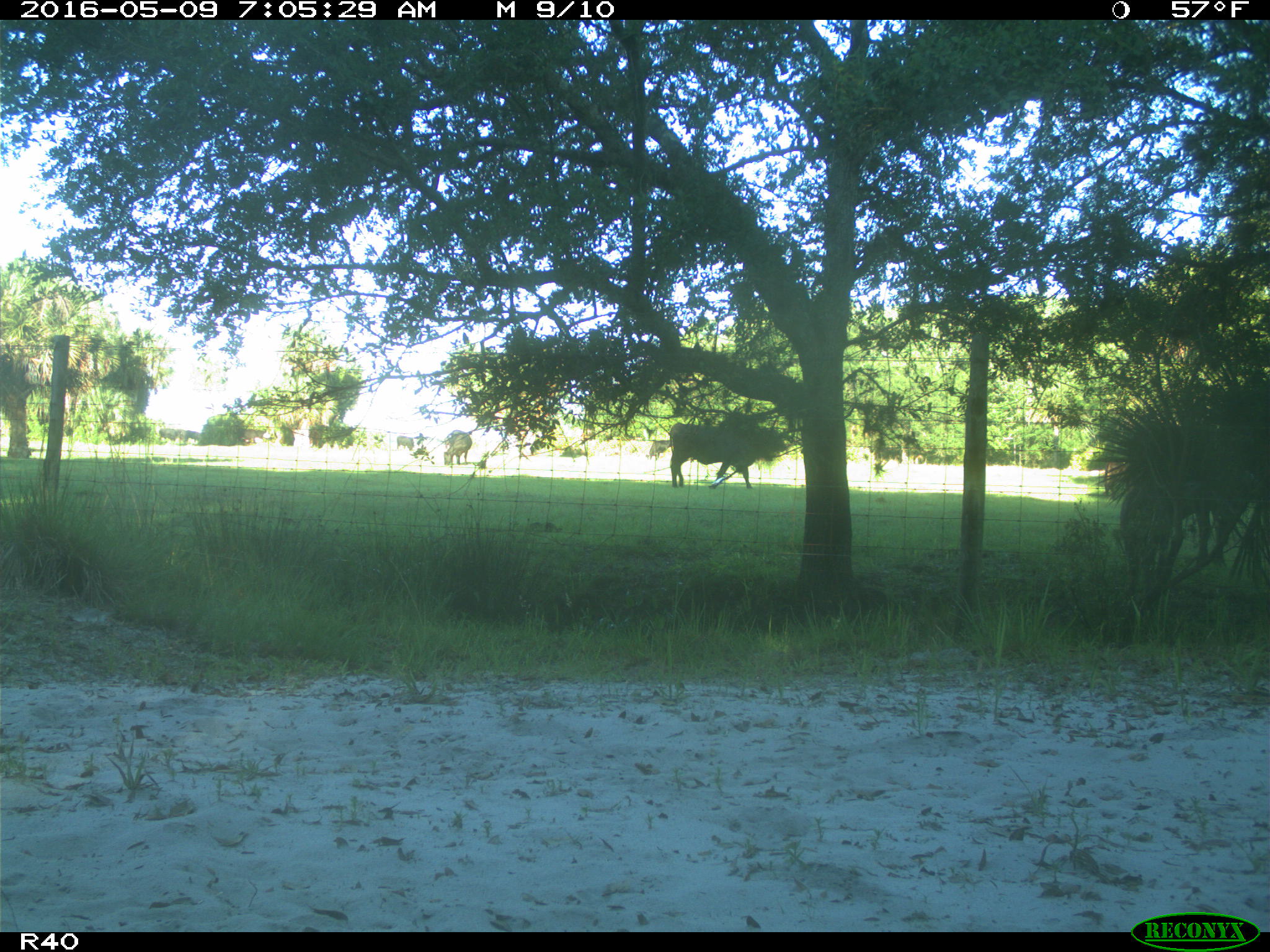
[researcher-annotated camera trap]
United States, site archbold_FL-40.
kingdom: Animalia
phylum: Chordata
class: Mammalia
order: Artiodactyla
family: Bovidae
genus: Bos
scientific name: Bos taurus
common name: domestic cow